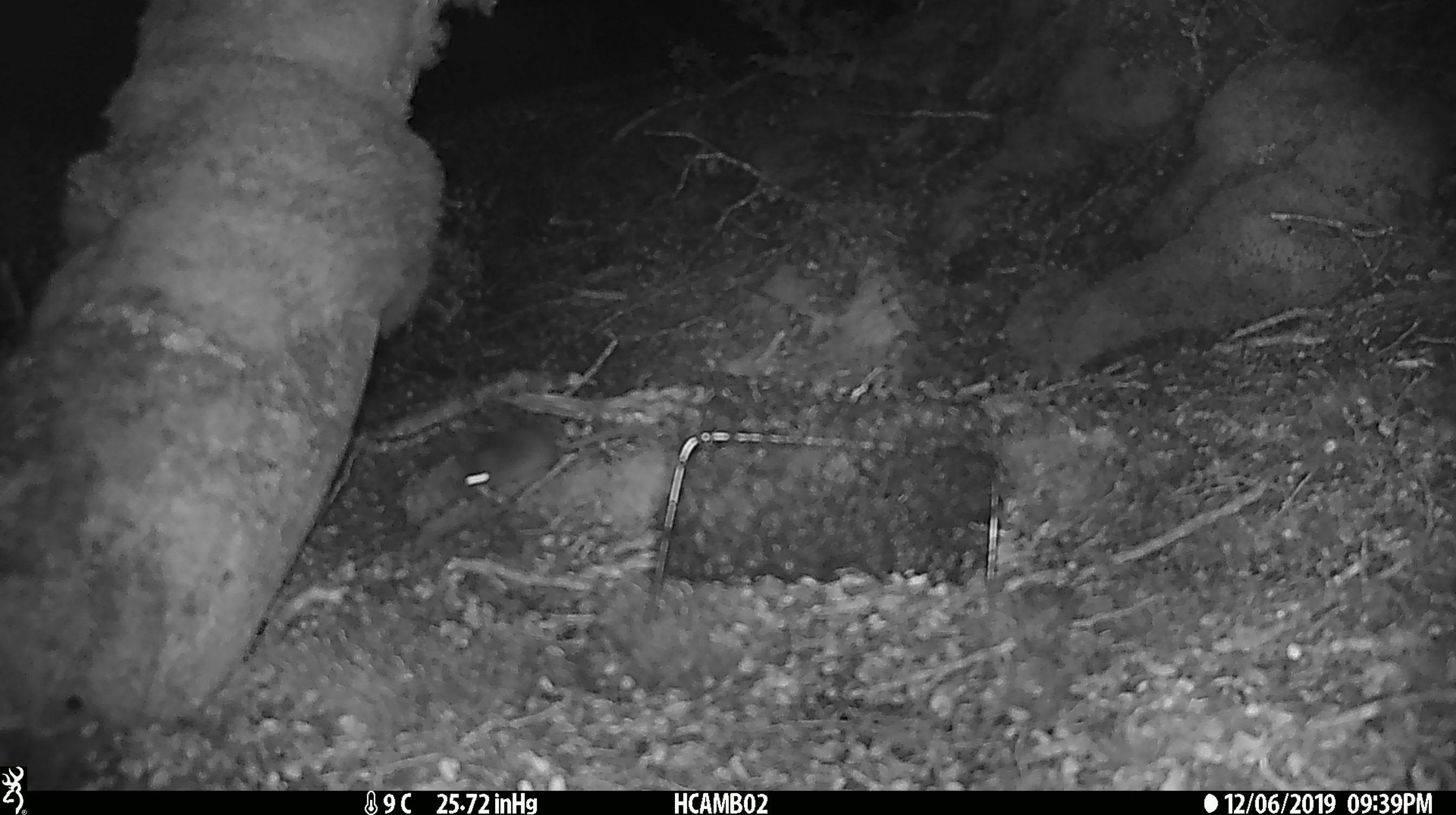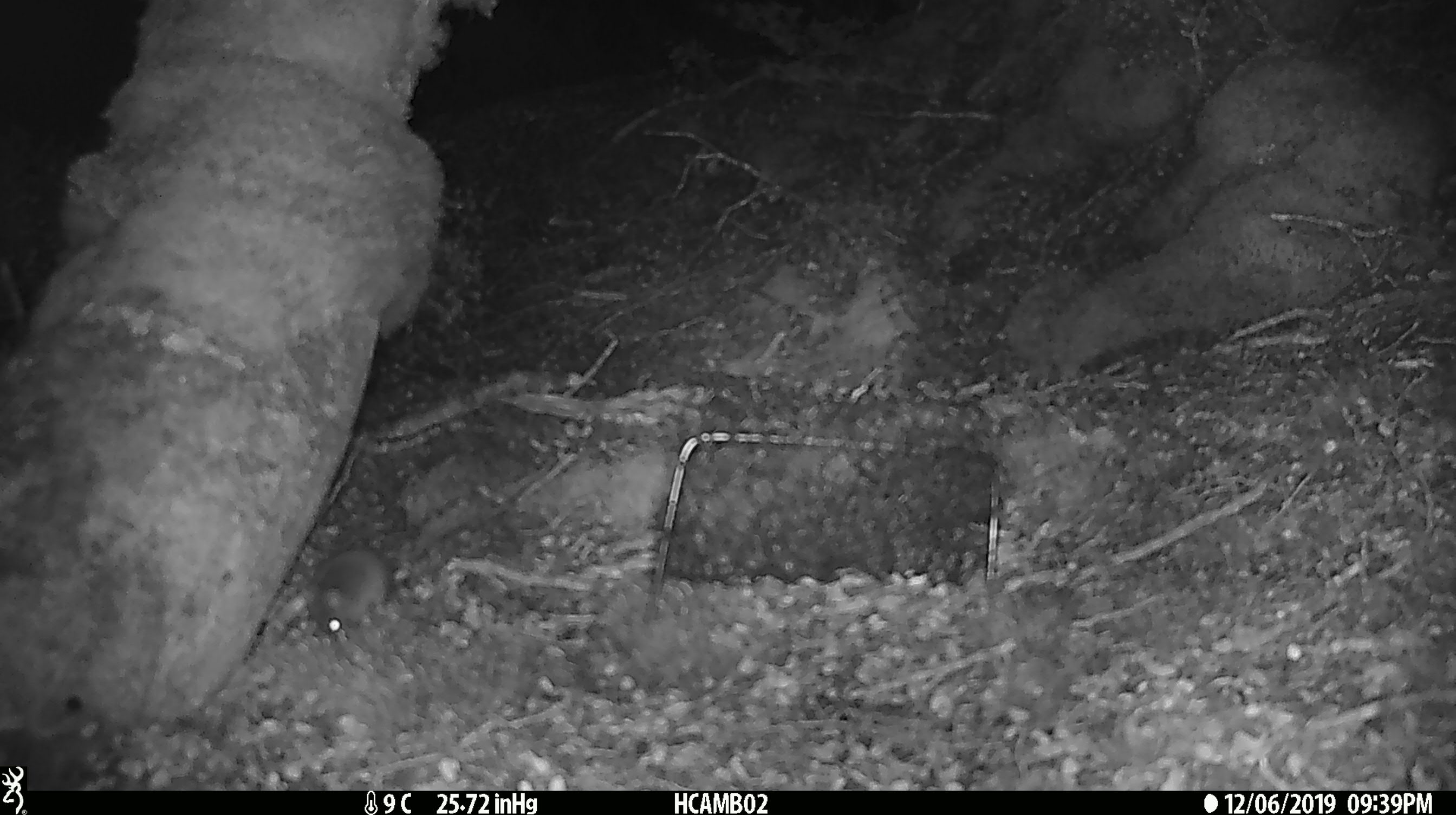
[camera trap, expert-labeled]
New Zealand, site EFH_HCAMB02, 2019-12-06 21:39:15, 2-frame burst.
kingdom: Animalia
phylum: Chordata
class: Mammalia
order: Rodentia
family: Muridae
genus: Mus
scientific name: Mus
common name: mouse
Mouse (Mus).